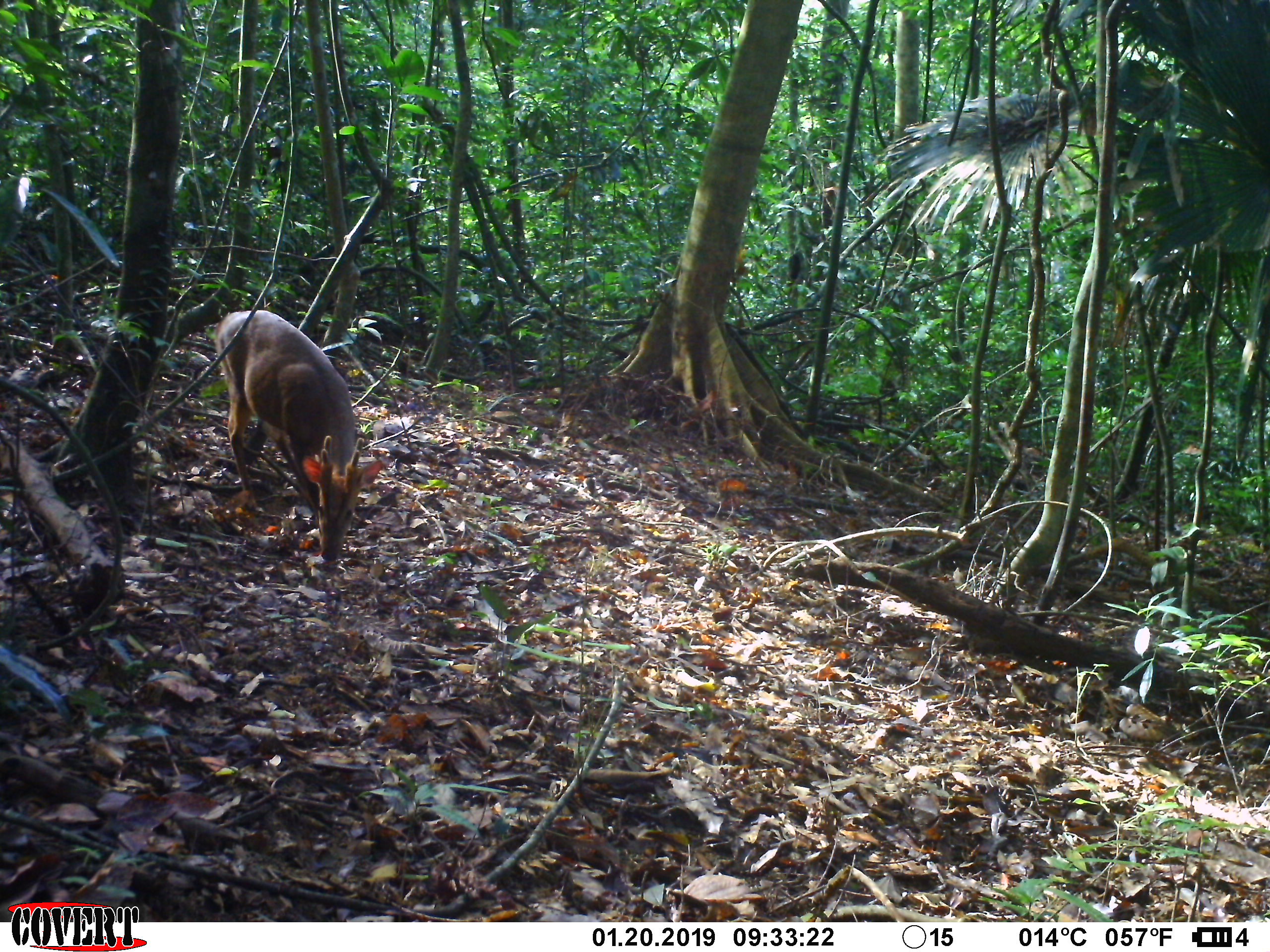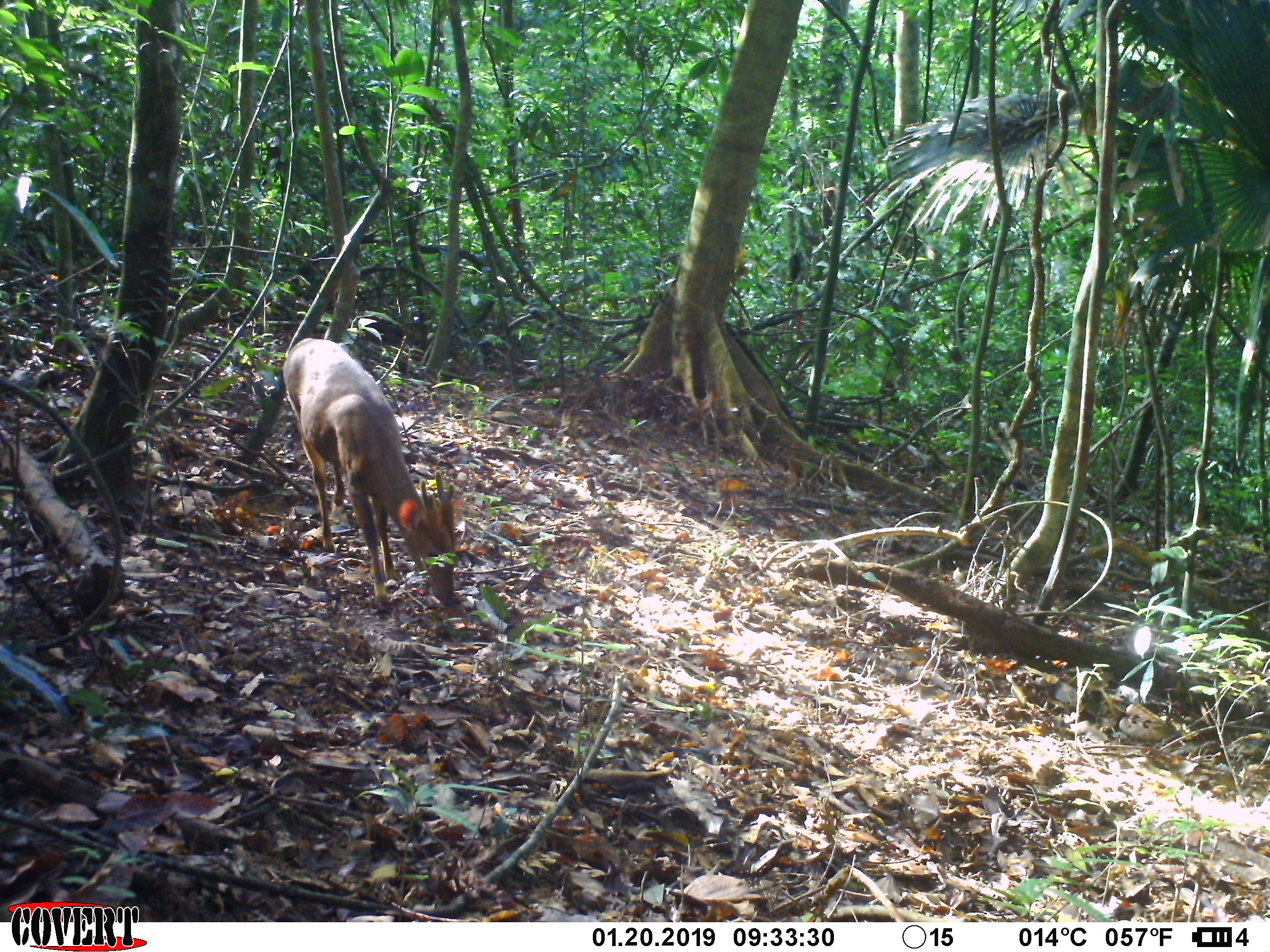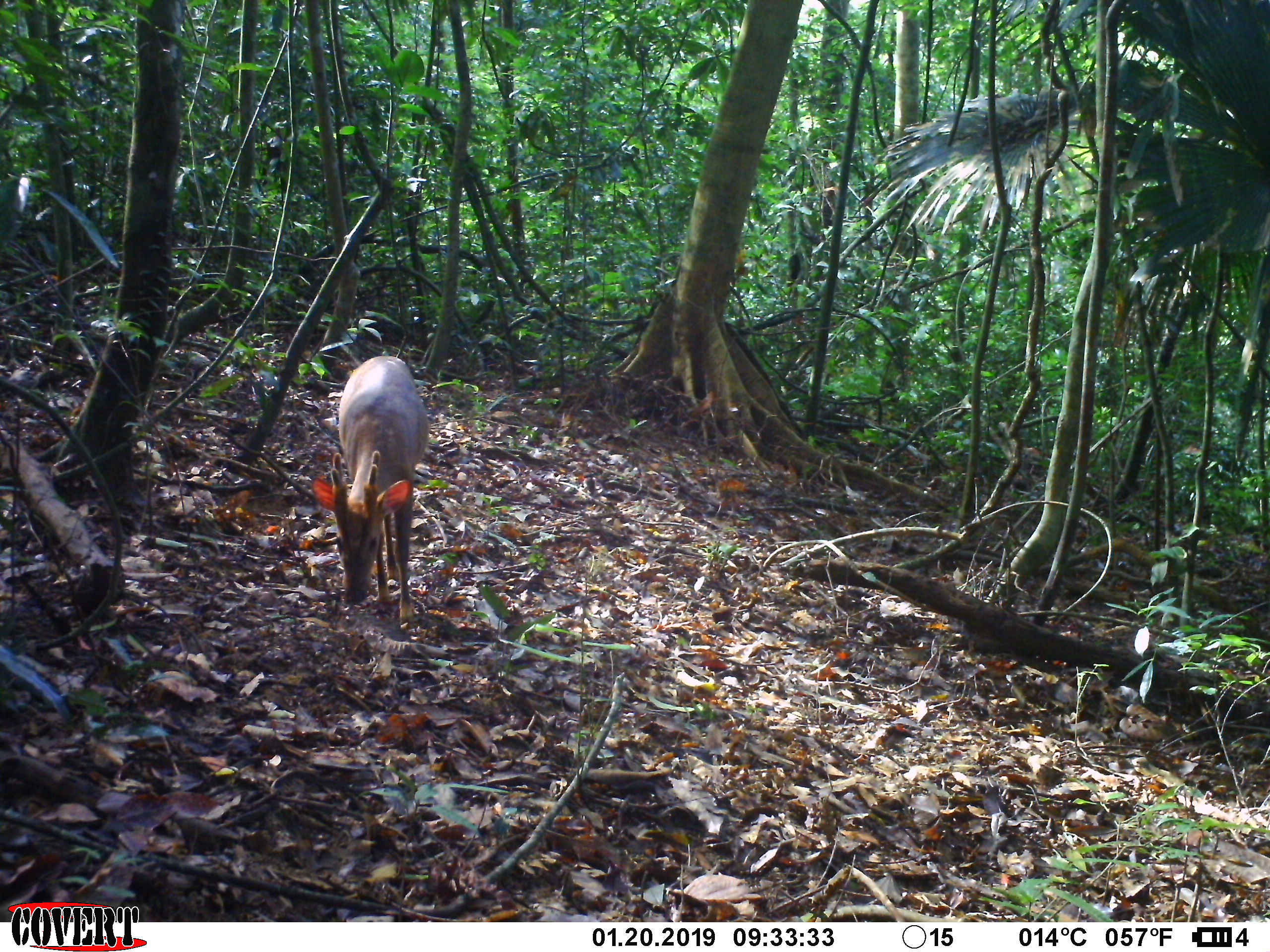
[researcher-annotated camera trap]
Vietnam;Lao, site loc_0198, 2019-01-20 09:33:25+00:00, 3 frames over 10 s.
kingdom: Animalia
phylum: Chordata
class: Mammalia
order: Artiodactyla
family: Cervidae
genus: Muntiacus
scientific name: Muntiacus vuquangensis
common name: large-antlered muntjac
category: large antlered muntjac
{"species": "large antlered muntjac (large-antlered muntjac) (Muntiacus vuquangensis)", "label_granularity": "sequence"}